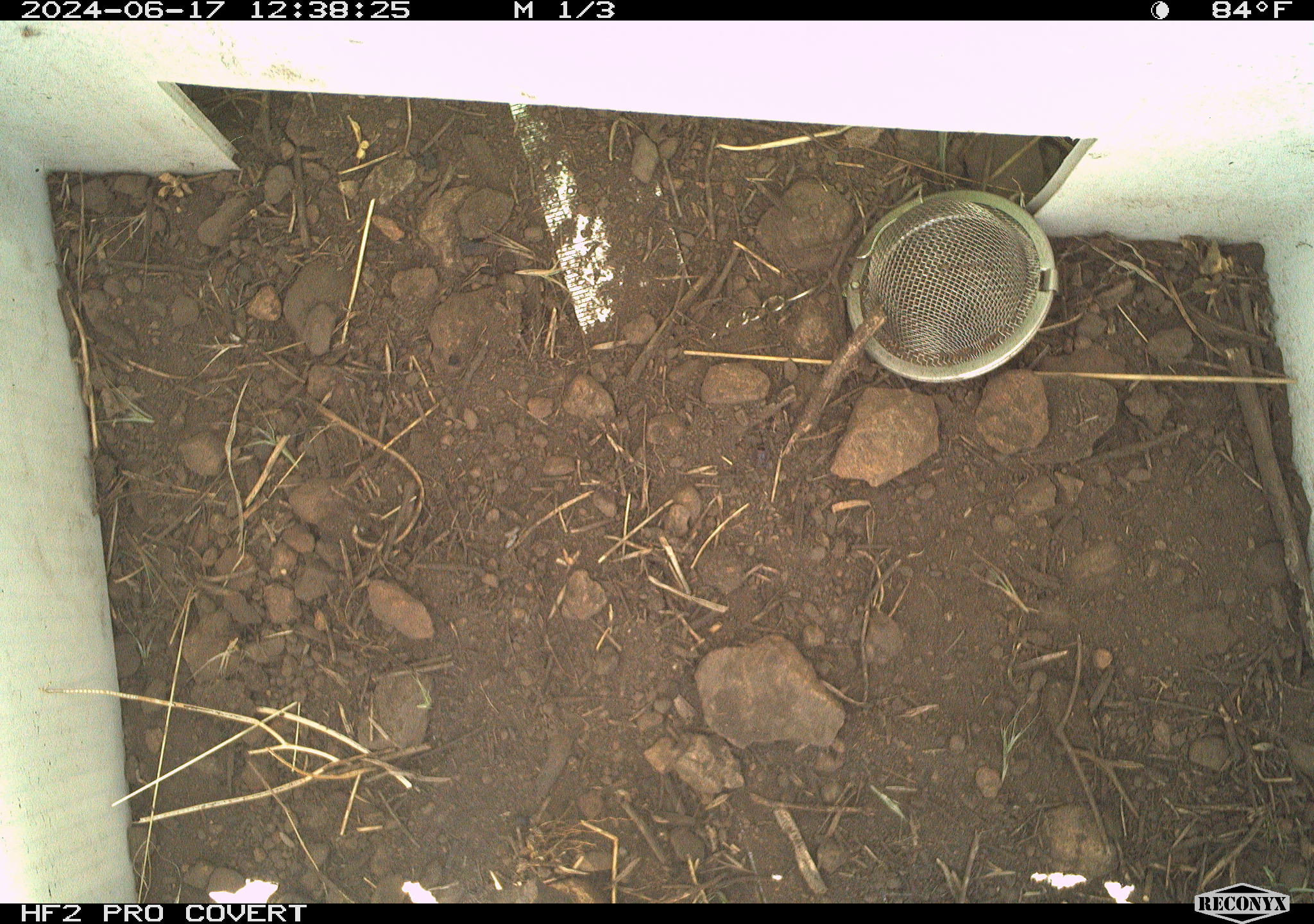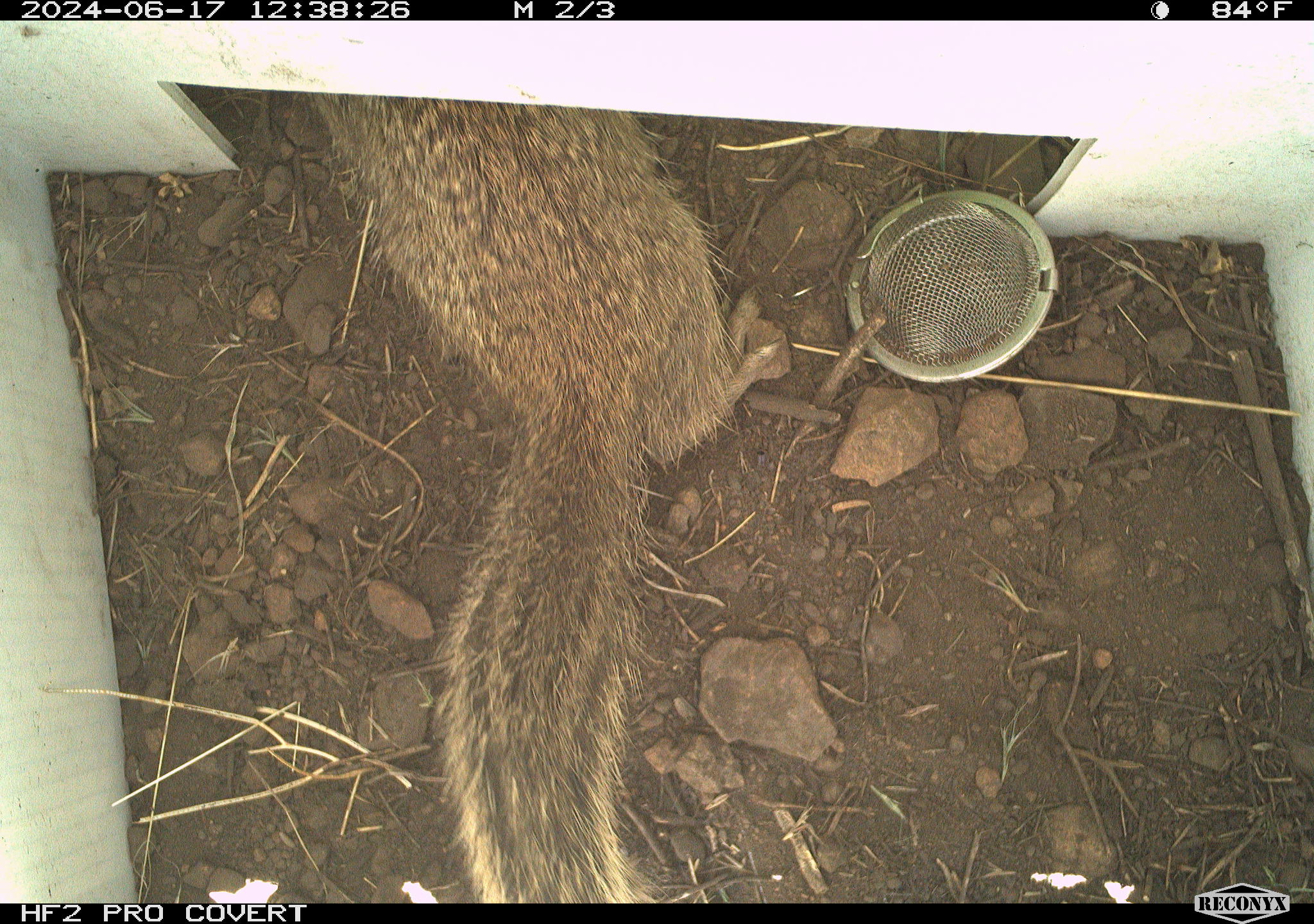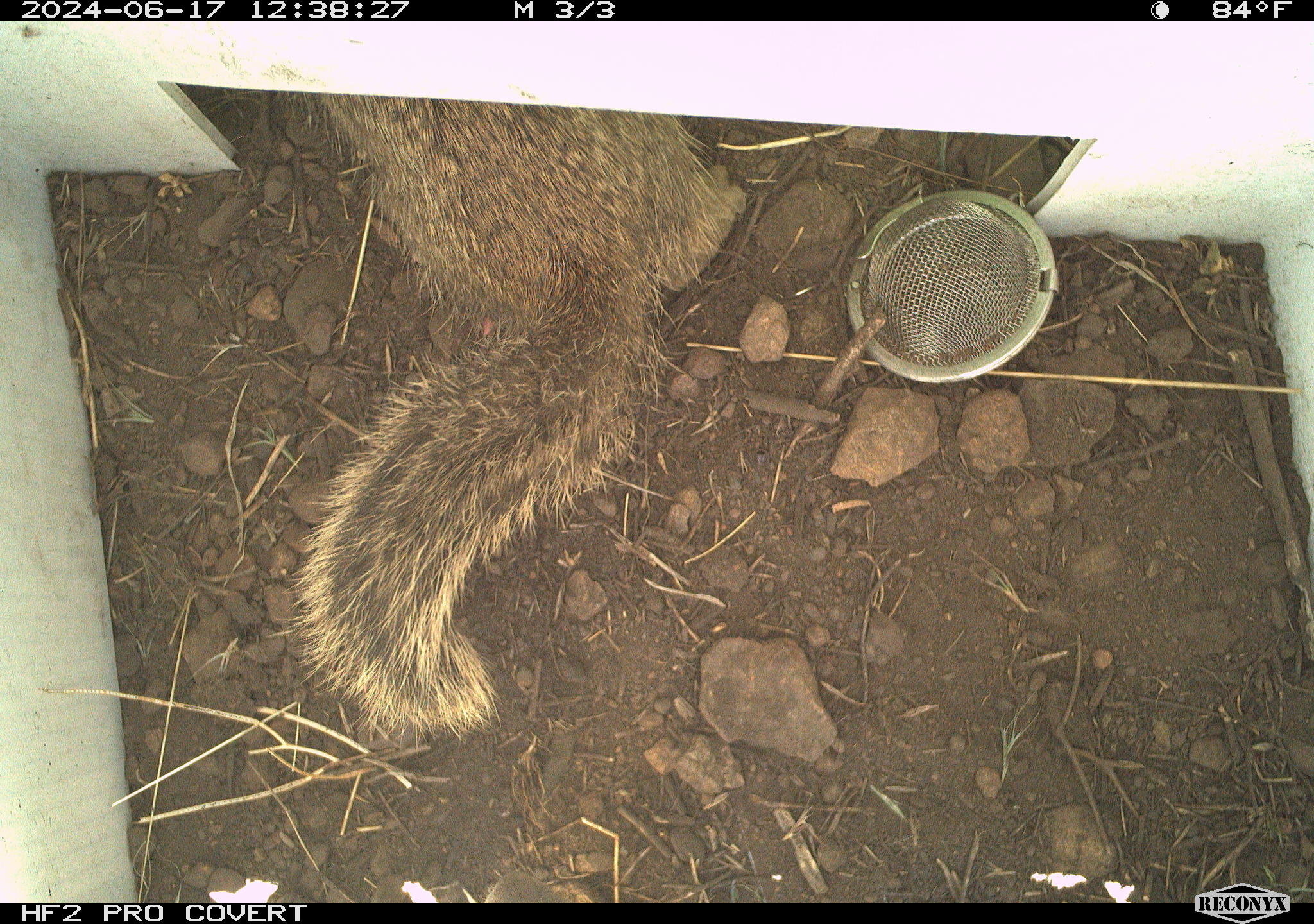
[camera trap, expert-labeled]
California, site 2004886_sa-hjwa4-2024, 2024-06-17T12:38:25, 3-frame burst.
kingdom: Animalia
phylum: Chordata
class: Mammalia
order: Rodentia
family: Sciuridae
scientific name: Sciuridae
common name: squirrels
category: sciuridae family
Sciuridae family (squirrels) (Sciuridae).